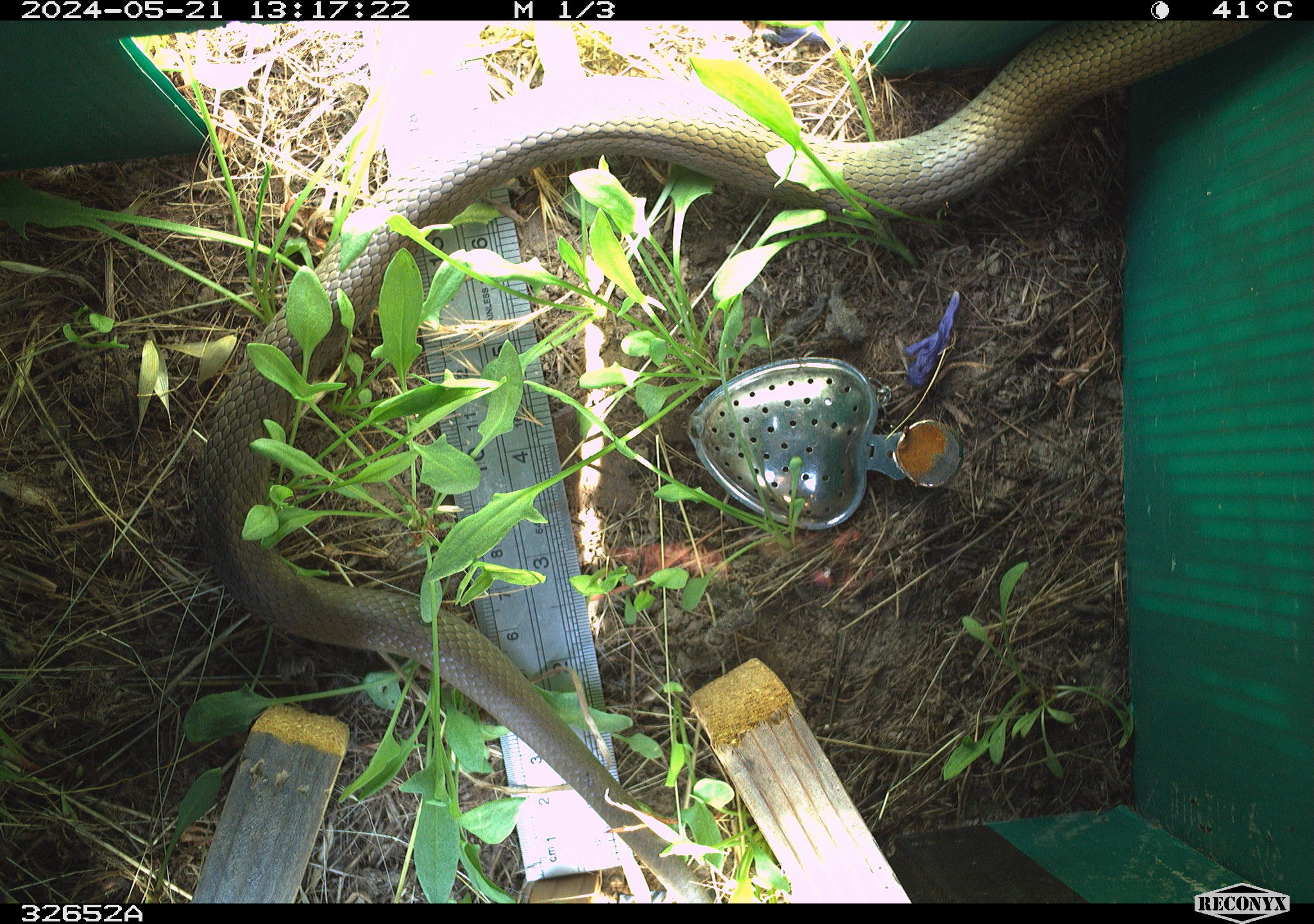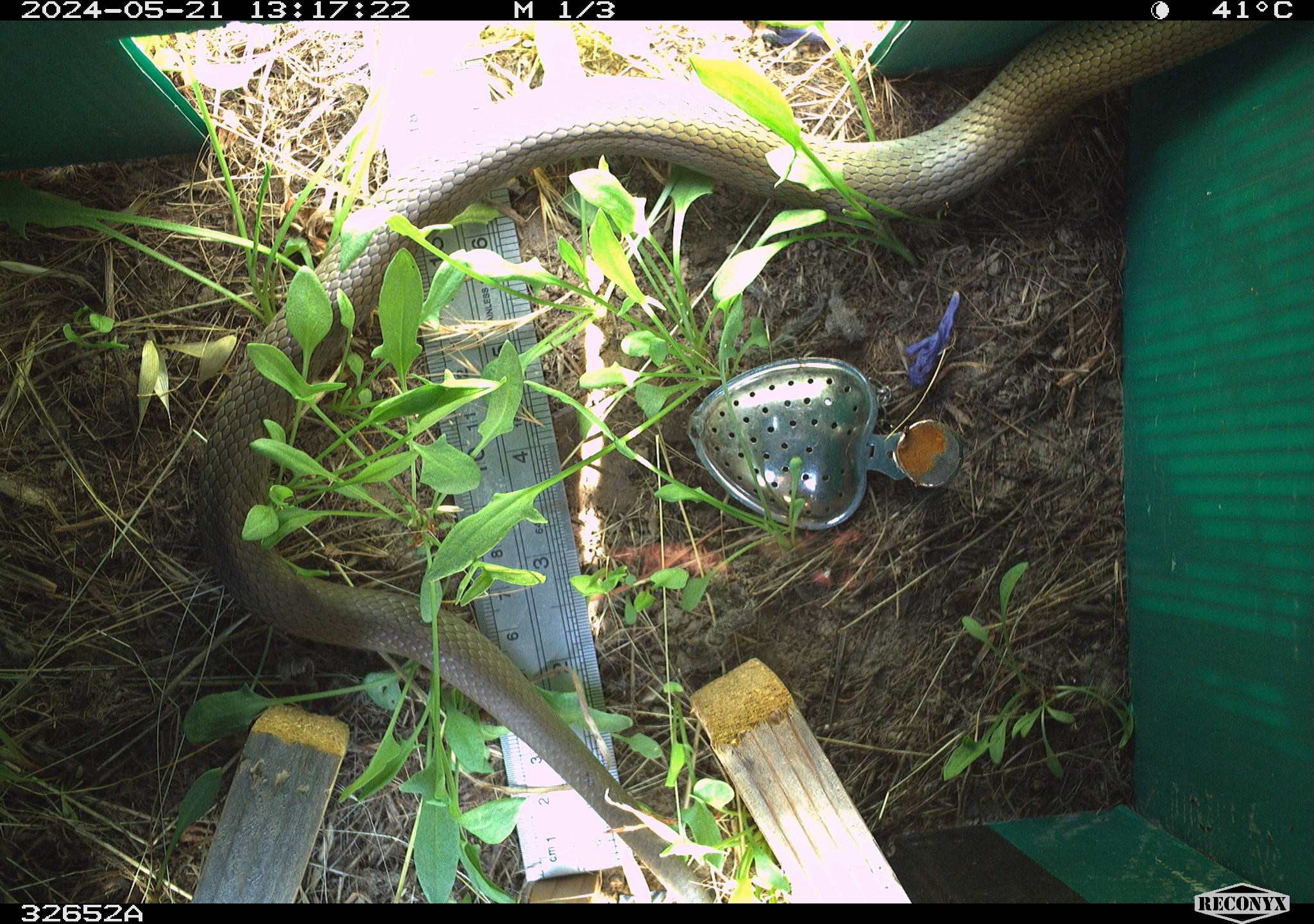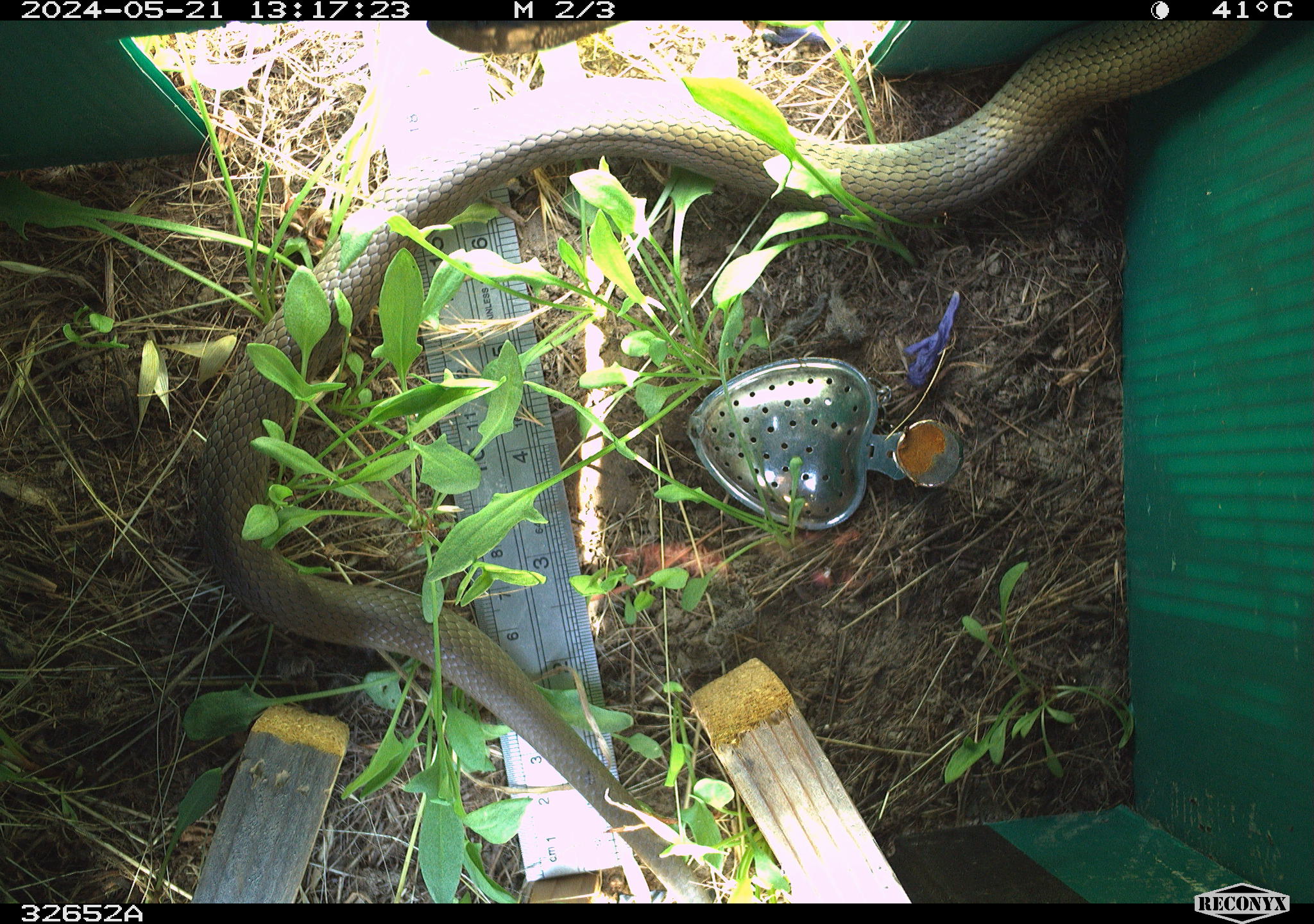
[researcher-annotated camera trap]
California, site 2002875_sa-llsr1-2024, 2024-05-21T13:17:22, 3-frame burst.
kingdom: Animalia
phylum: Chordata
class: Reptilia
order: Squamata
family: Colubridae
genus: Coluber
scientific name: Coluber constrictor mormon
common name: western yellow-bellied racer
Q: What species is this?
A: Western yellow-bellied racer (Coluber constrictor mormon).